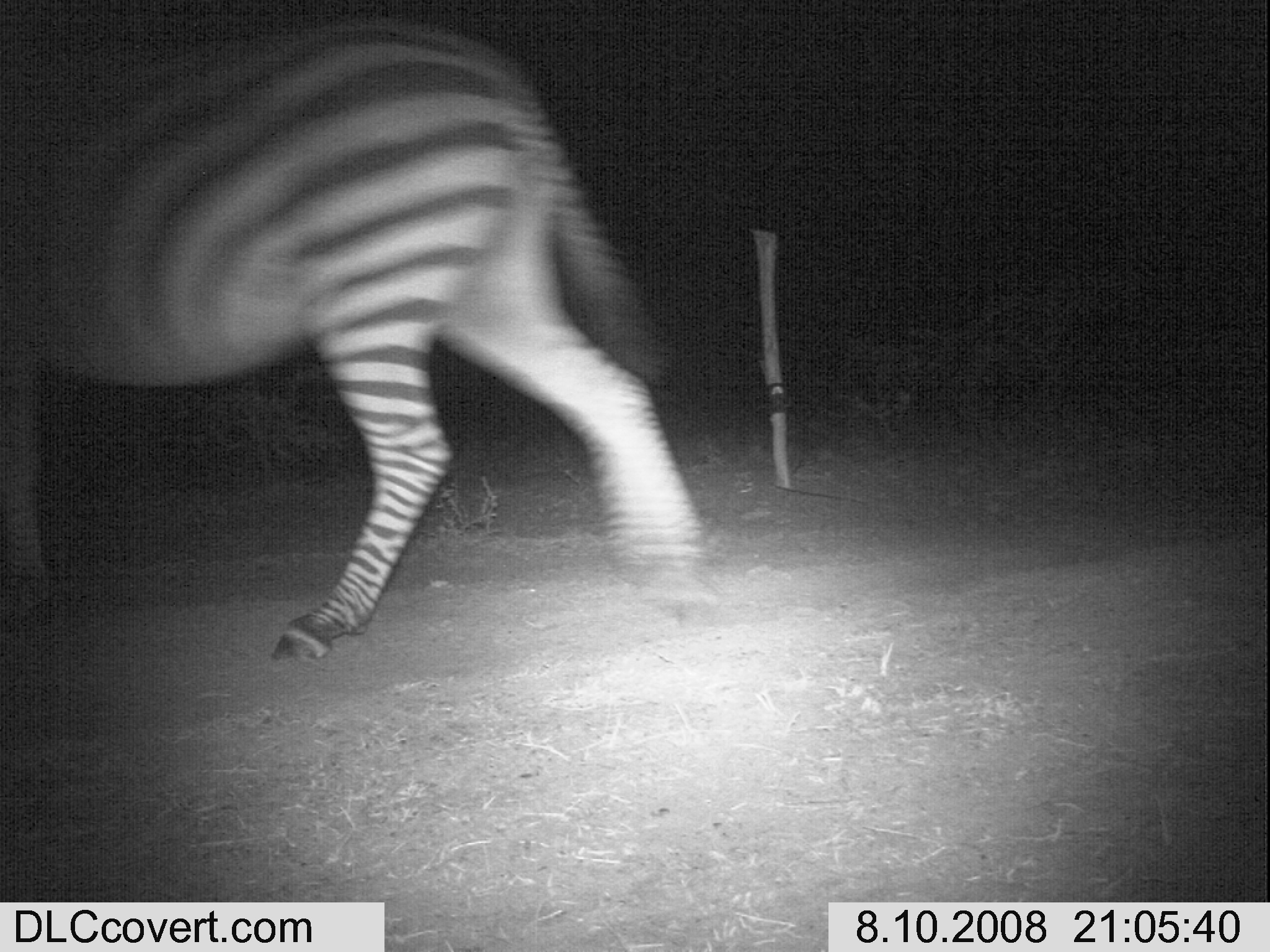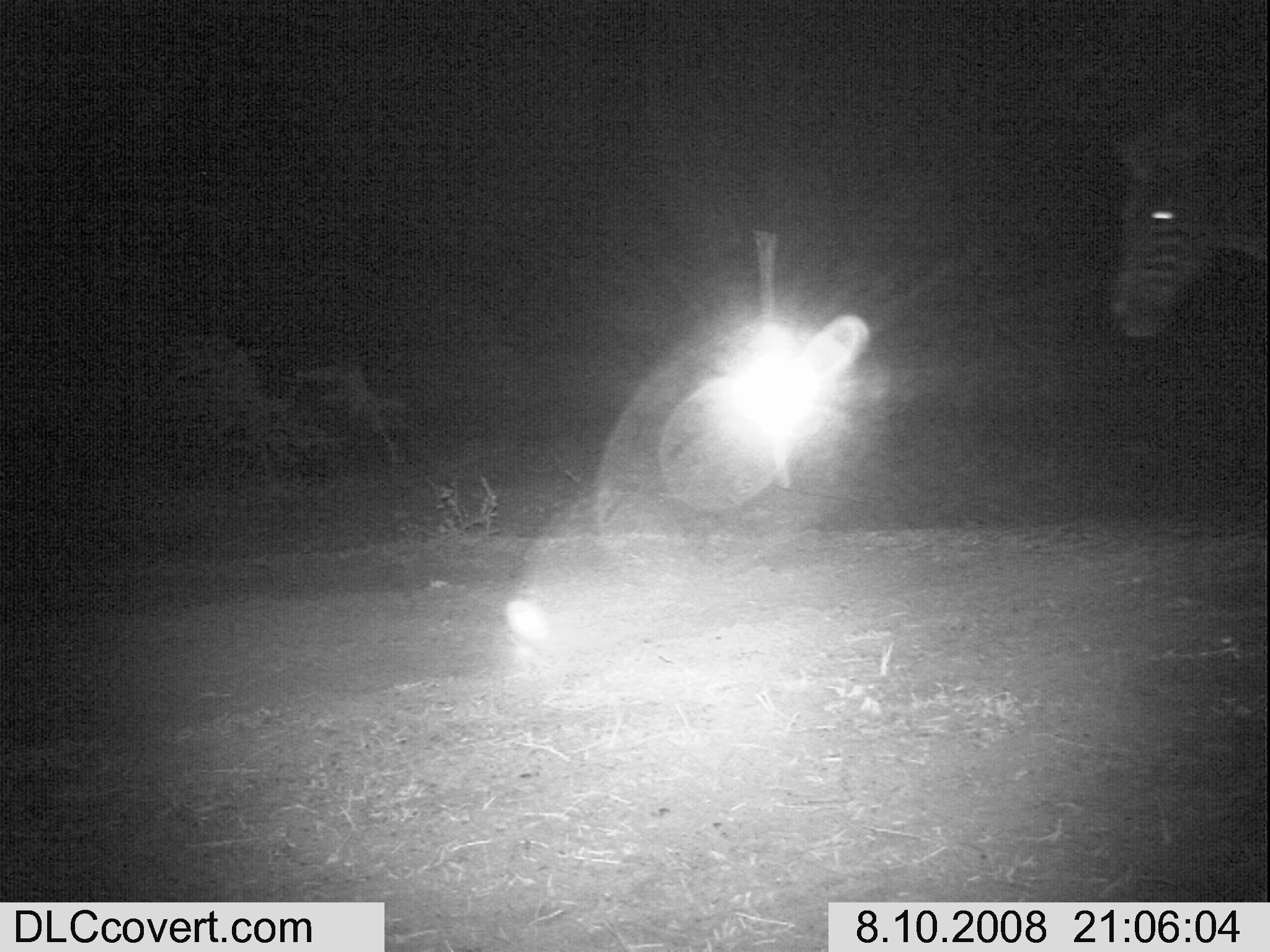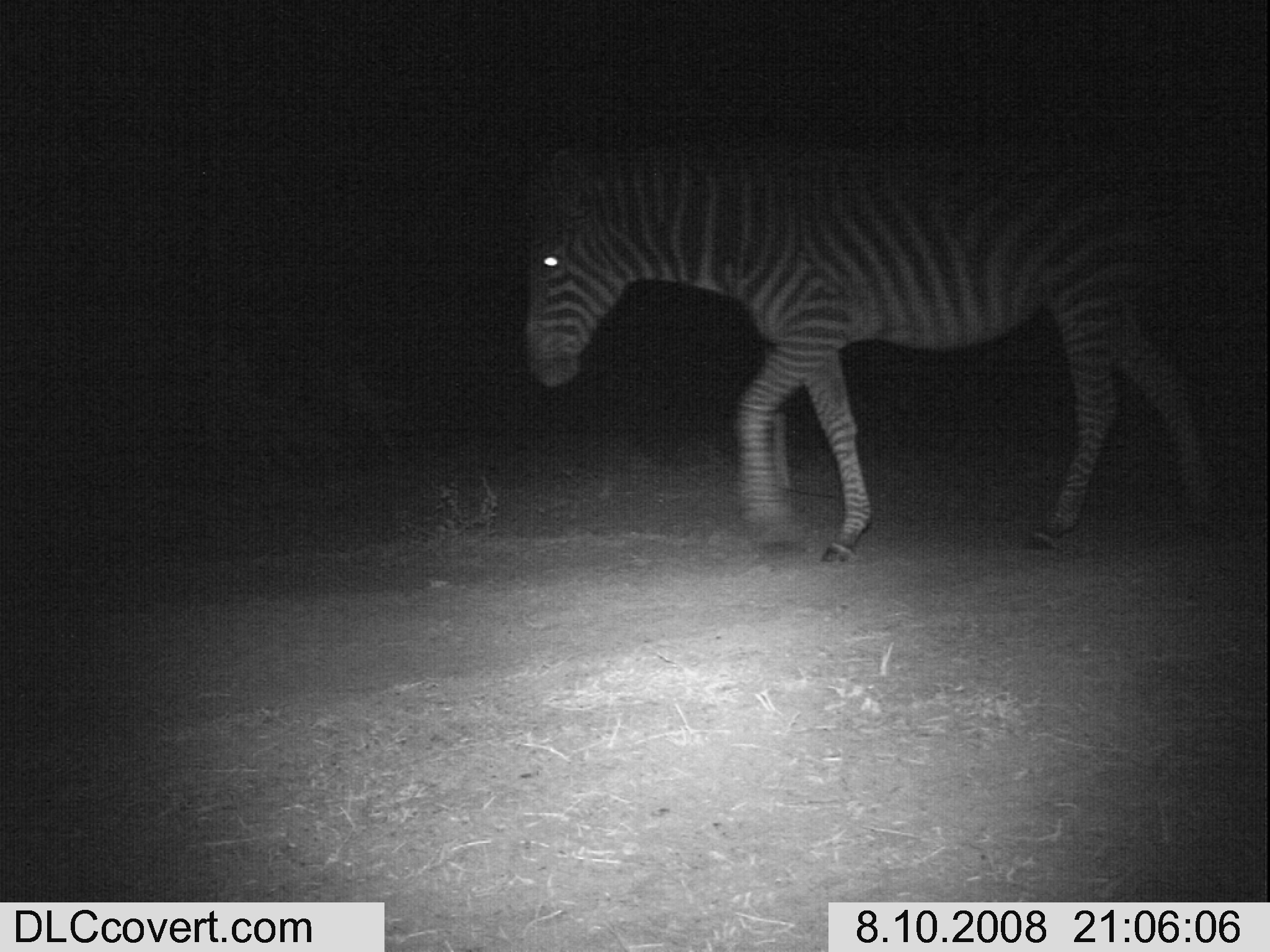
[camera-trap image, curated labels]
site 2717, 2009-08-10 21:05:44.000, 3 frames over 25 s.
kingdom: Animalia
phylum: Chordata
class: Mammalia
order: Perissodactyla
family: Equidae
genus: Equus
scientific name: Equus quagga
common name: plains zebra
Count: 1.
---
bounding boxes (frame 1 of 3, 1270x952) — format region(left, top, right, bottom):
equus quagga: region(0, 24, 703, 666)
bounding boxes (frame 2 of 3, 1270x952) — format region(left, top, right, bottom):
equus quagga: region(1106, 65, 1270, 337)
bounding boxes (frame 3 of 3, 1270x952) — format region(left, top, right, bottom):
equus quagga: region(523, 129, 1222, 562)